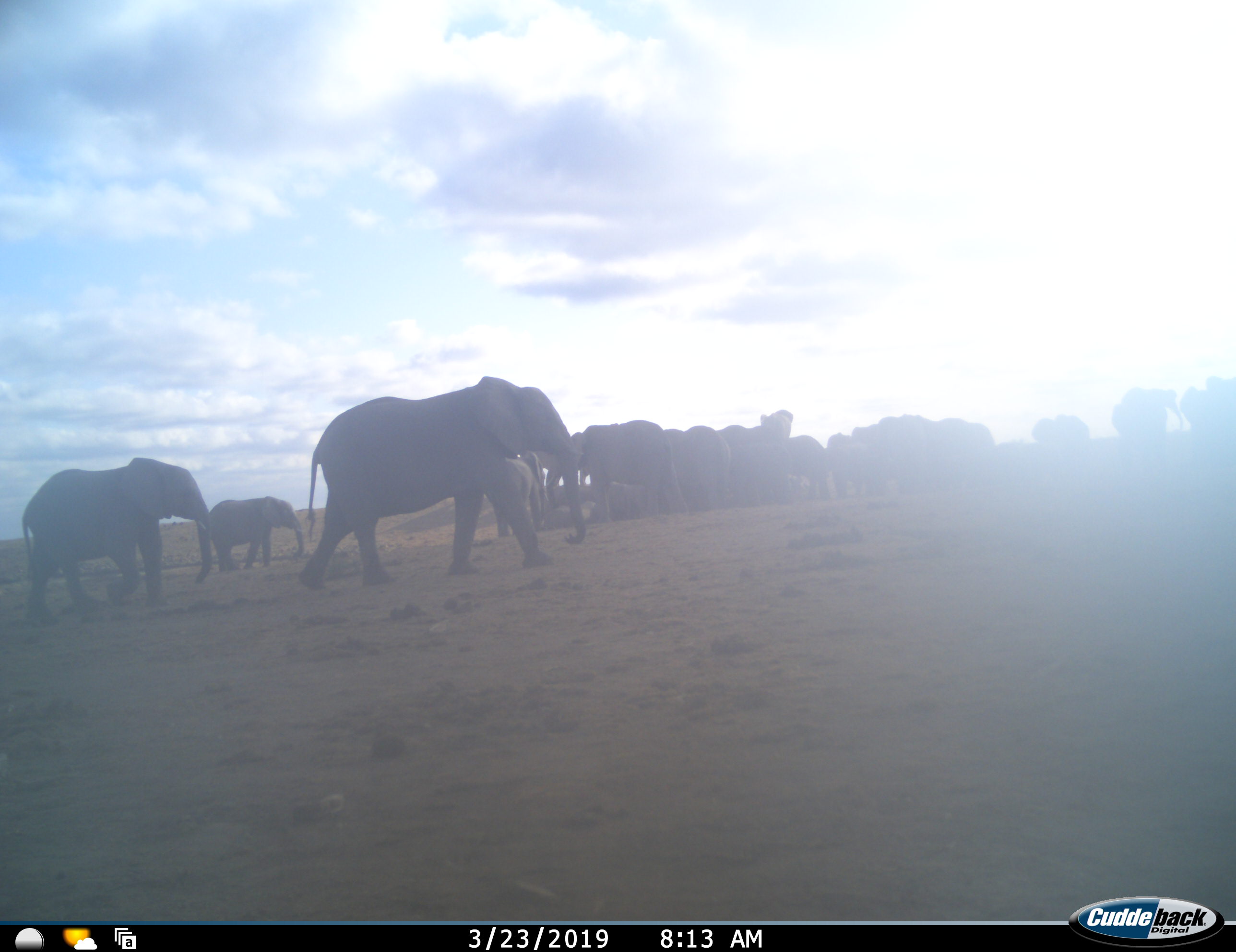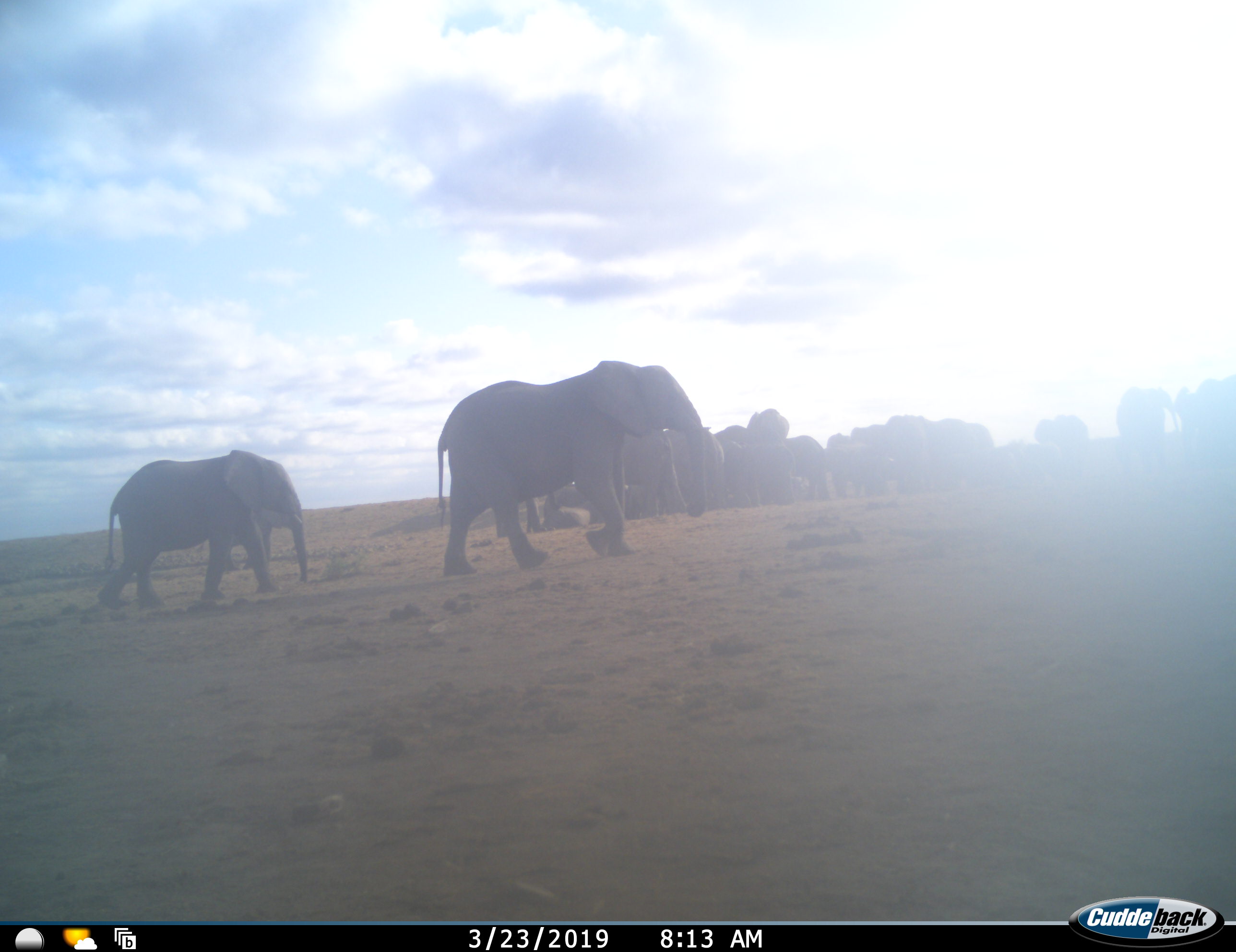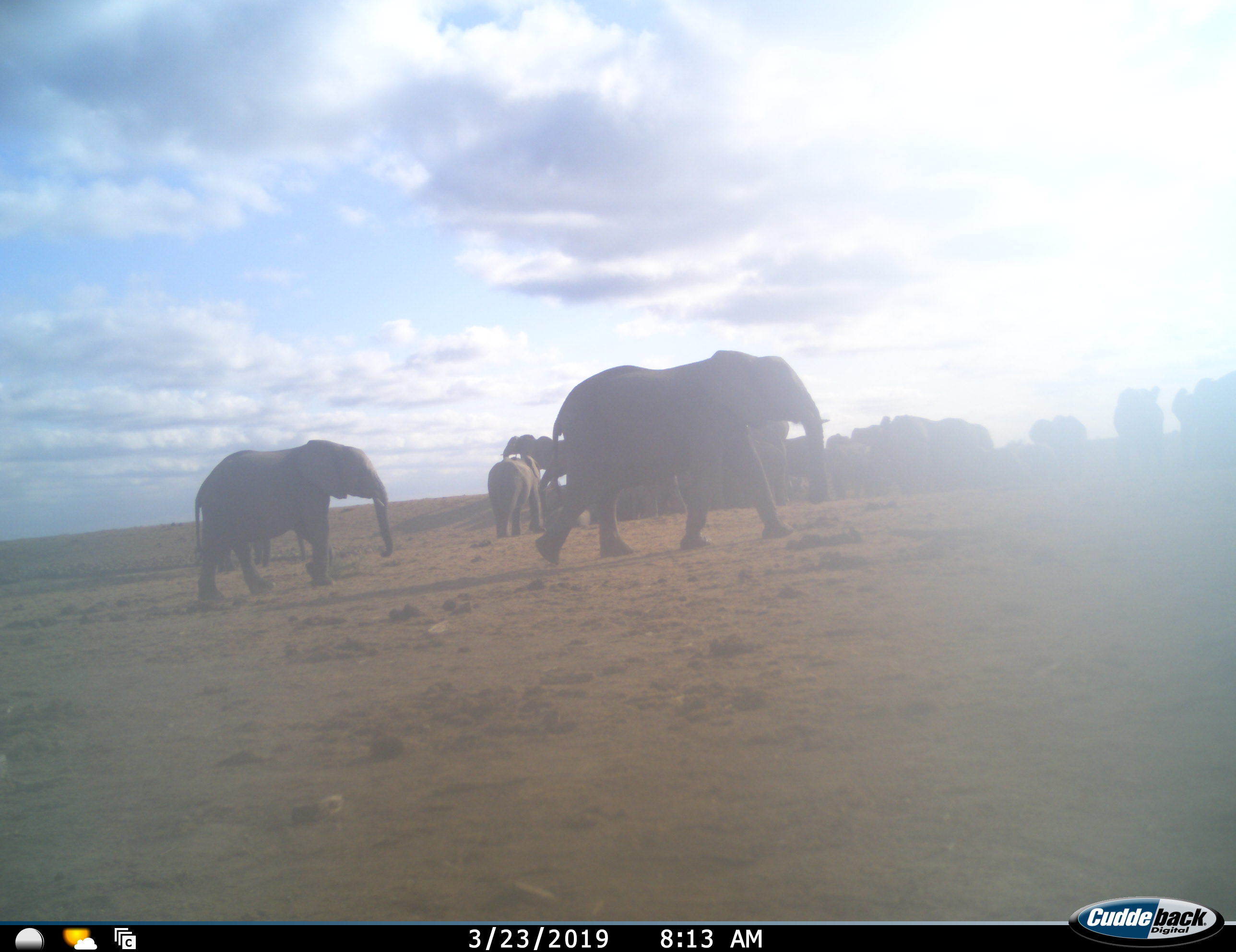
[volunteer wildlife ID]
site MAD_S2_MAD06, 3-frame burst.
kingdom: Animalia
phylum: Chordata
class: Mammalia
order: Proboscidea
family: Elephantidae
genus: Loxodonta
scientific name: Loxodonta africana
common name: african bush elephant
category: elephant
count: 11-50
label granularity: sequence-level